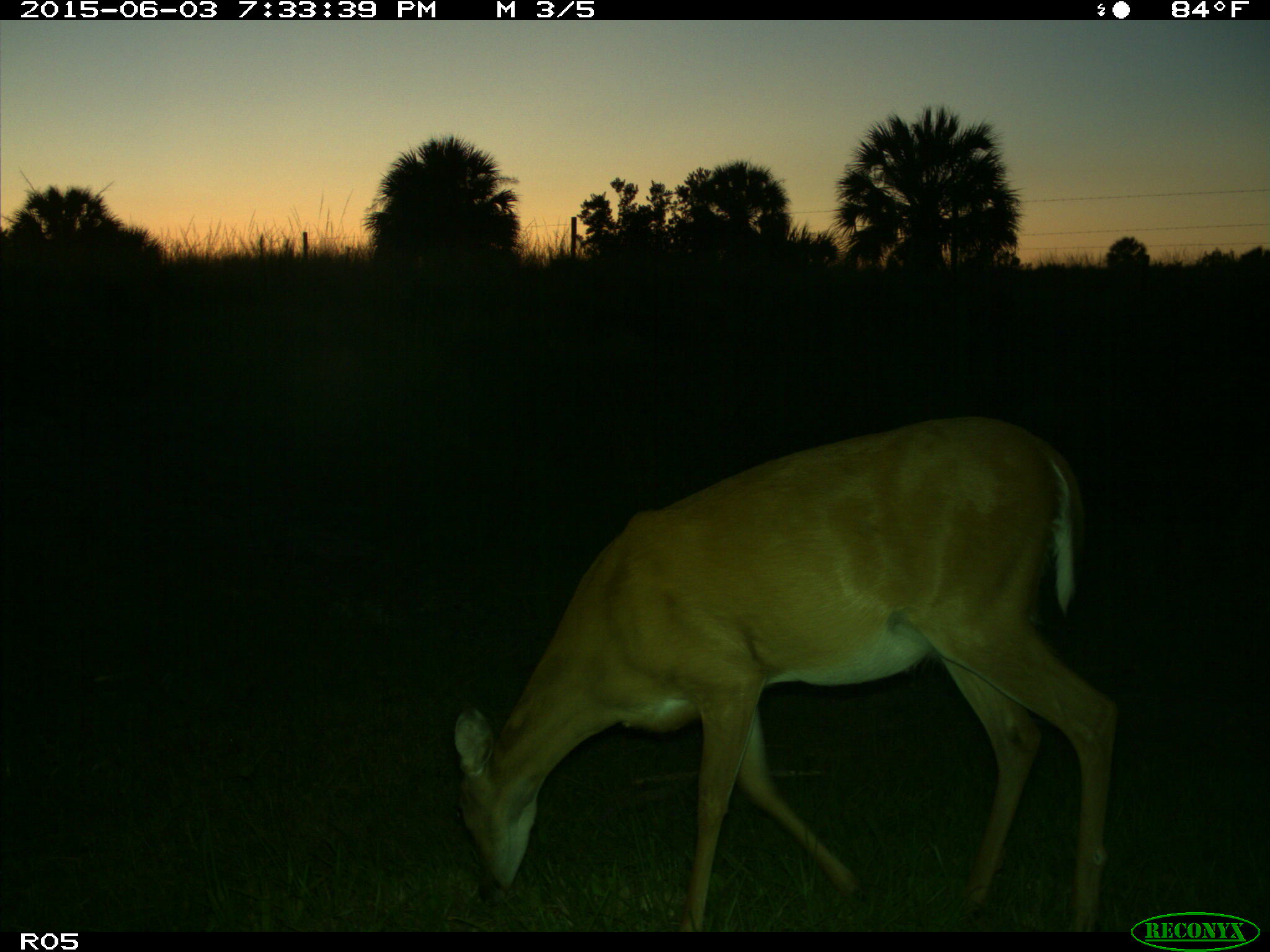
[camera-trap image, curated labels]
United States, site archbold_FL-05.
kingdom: Animalia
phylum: Chordata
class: Mammalia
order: Artiodactyla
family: Cervidae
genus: Odocoileus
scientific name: Odocoileus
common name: deer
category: unidentified deer